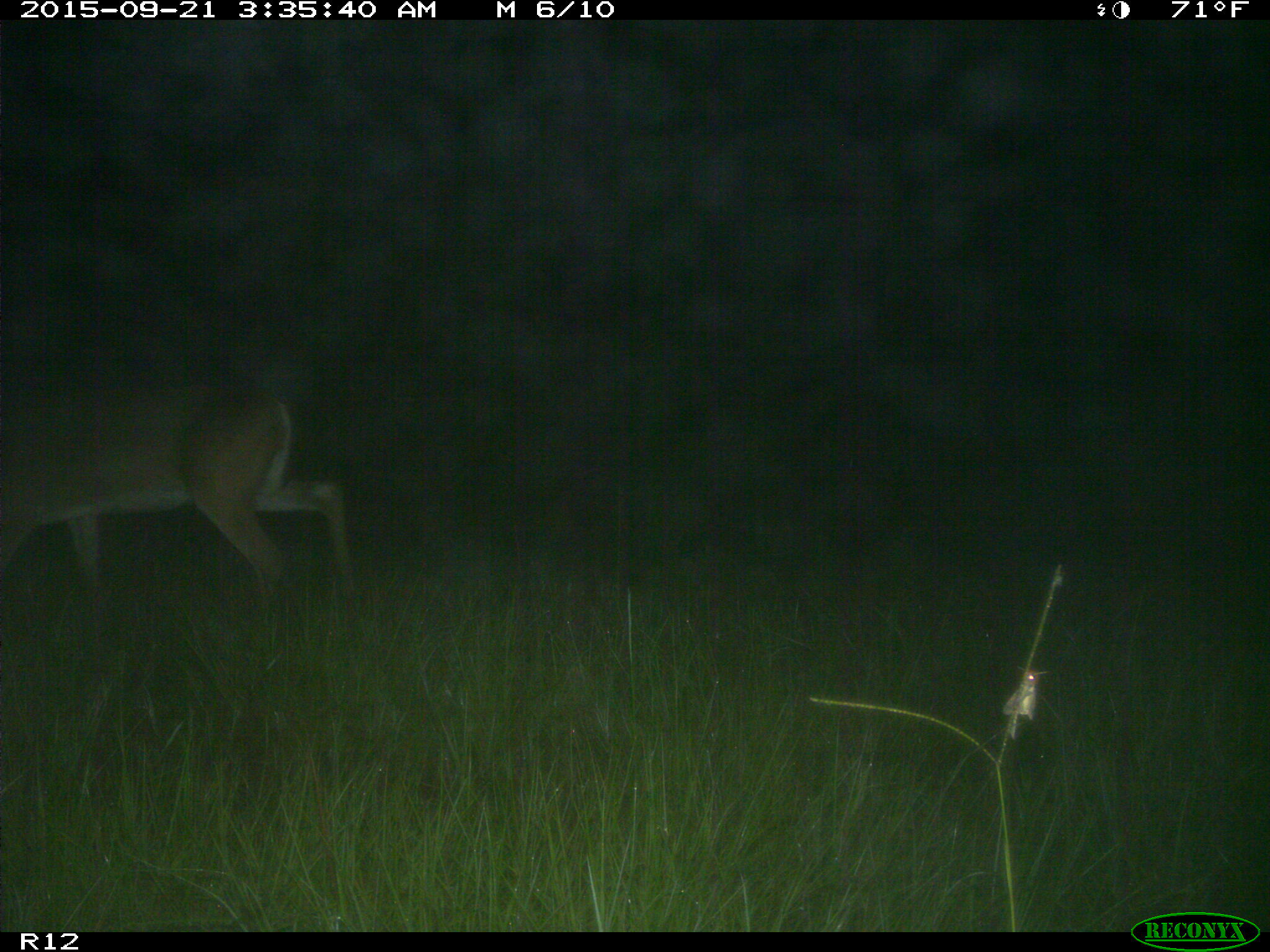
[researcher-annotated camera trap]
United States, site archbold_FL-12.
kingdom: Animalia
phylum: Chordata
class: Mammalia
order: Artiodactyla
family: Cervidae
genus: Odocoileus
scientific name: Odocoileus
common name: deer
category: unidentified deer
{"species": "unidentified deer (deer) (Odocoileus)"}